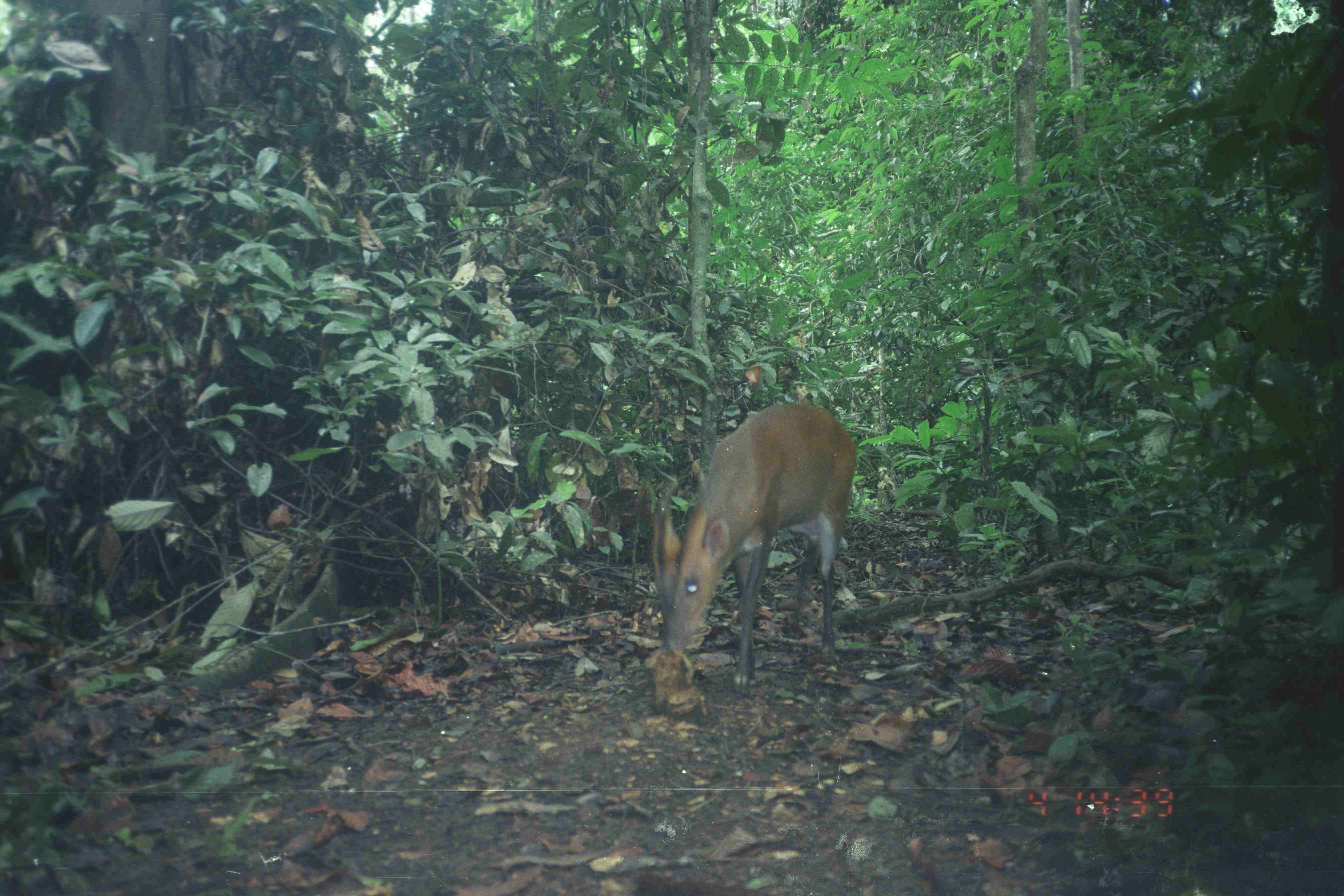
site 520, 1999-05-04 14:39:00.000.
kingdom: Animalia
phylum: Chordata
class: Mammalia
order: Artiodactyla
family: Cervidae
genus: Muntiacus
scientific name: Muntiacus muntjak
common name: southern red muntjac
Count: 1.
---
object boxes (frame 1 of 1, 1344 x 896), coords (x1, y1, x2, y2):
muntiacus muntjak: (646, 398, 857, 692)